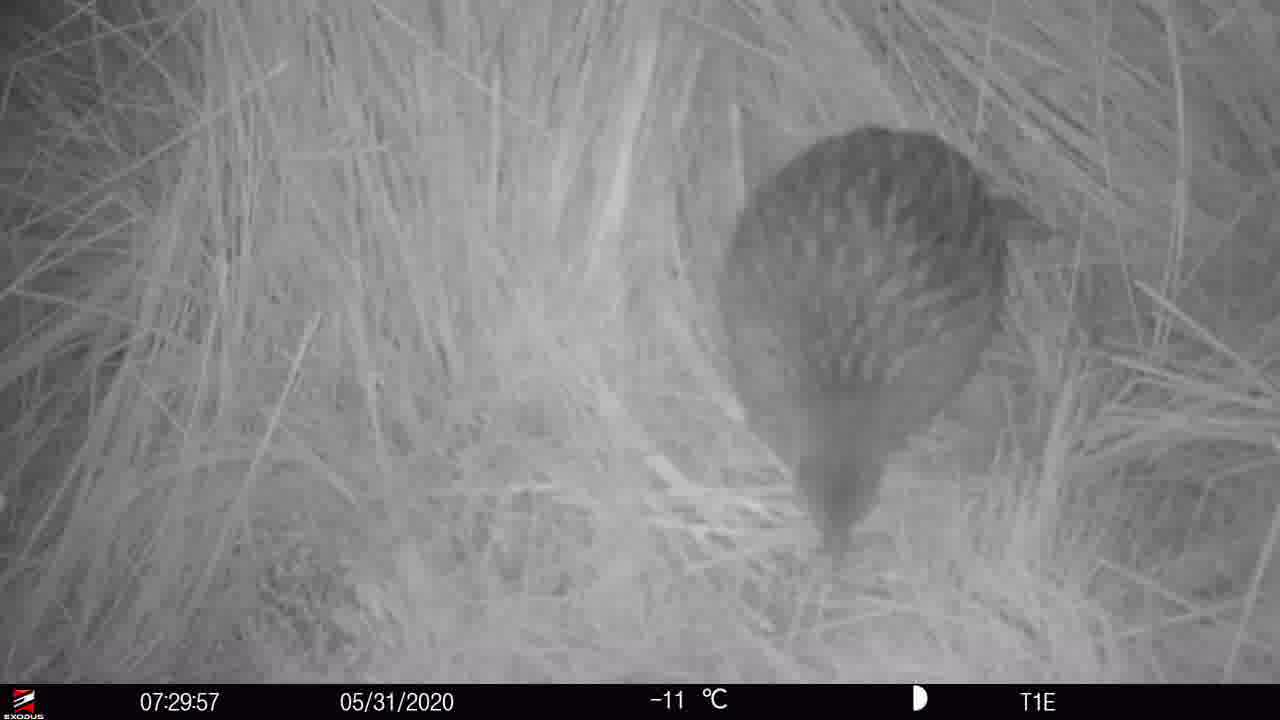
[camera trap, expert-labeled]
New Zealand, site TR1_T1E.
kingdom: Animalia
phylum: Chordata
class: Aves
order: Gruiformes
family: Rallidae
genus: Gallirallus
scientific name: Gallirallus australis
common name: weka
Weka (Gallirallus australis).